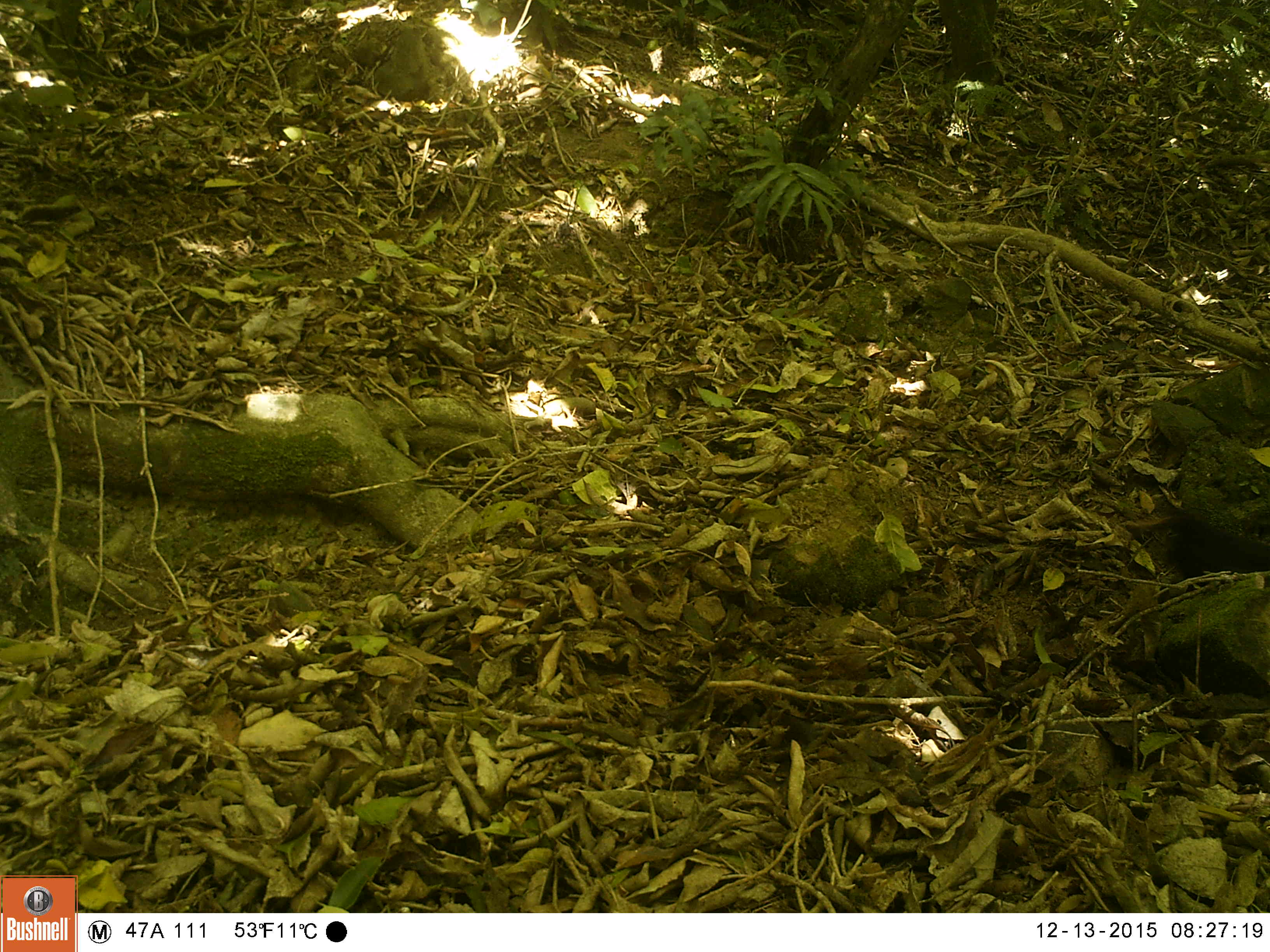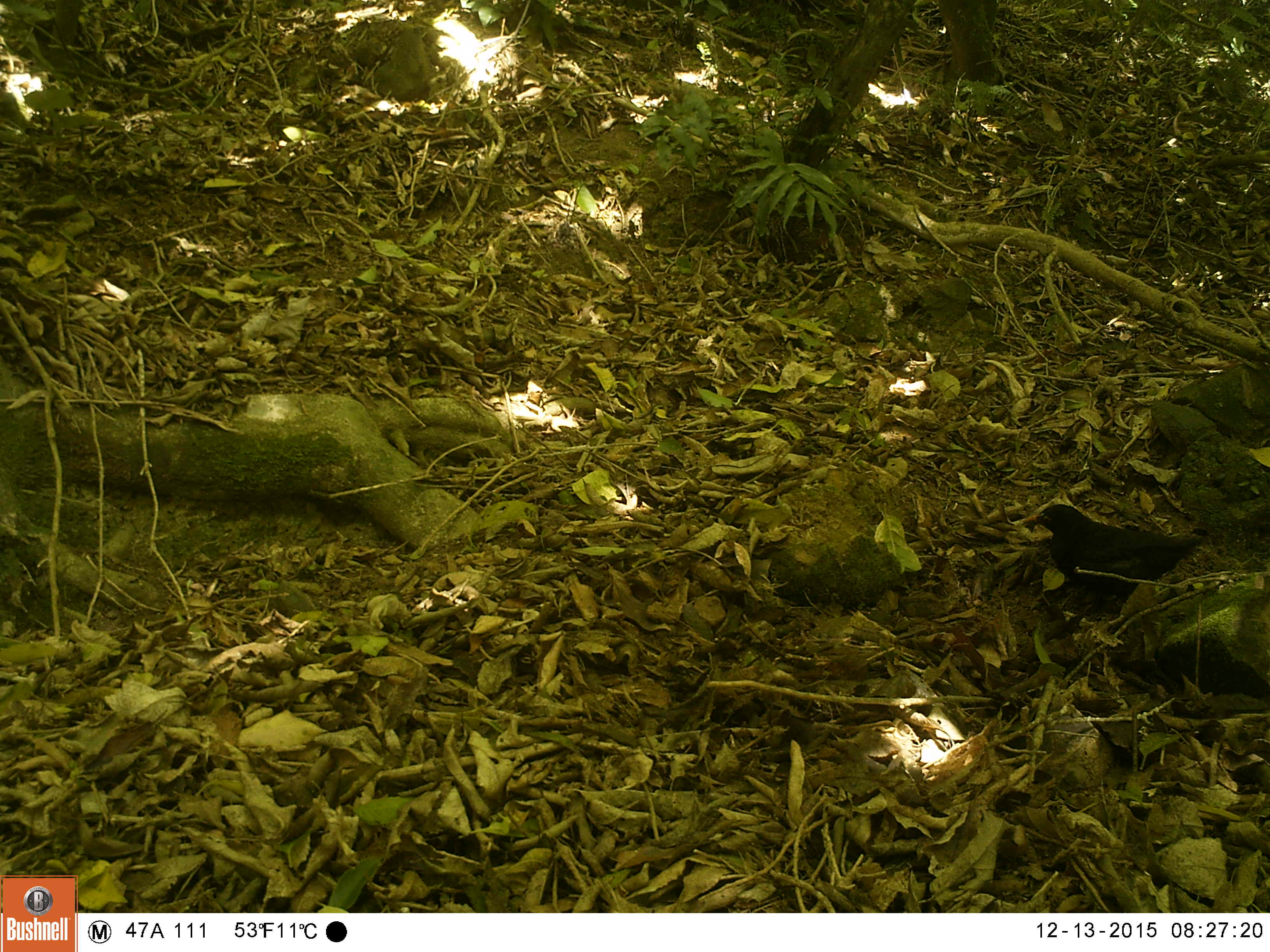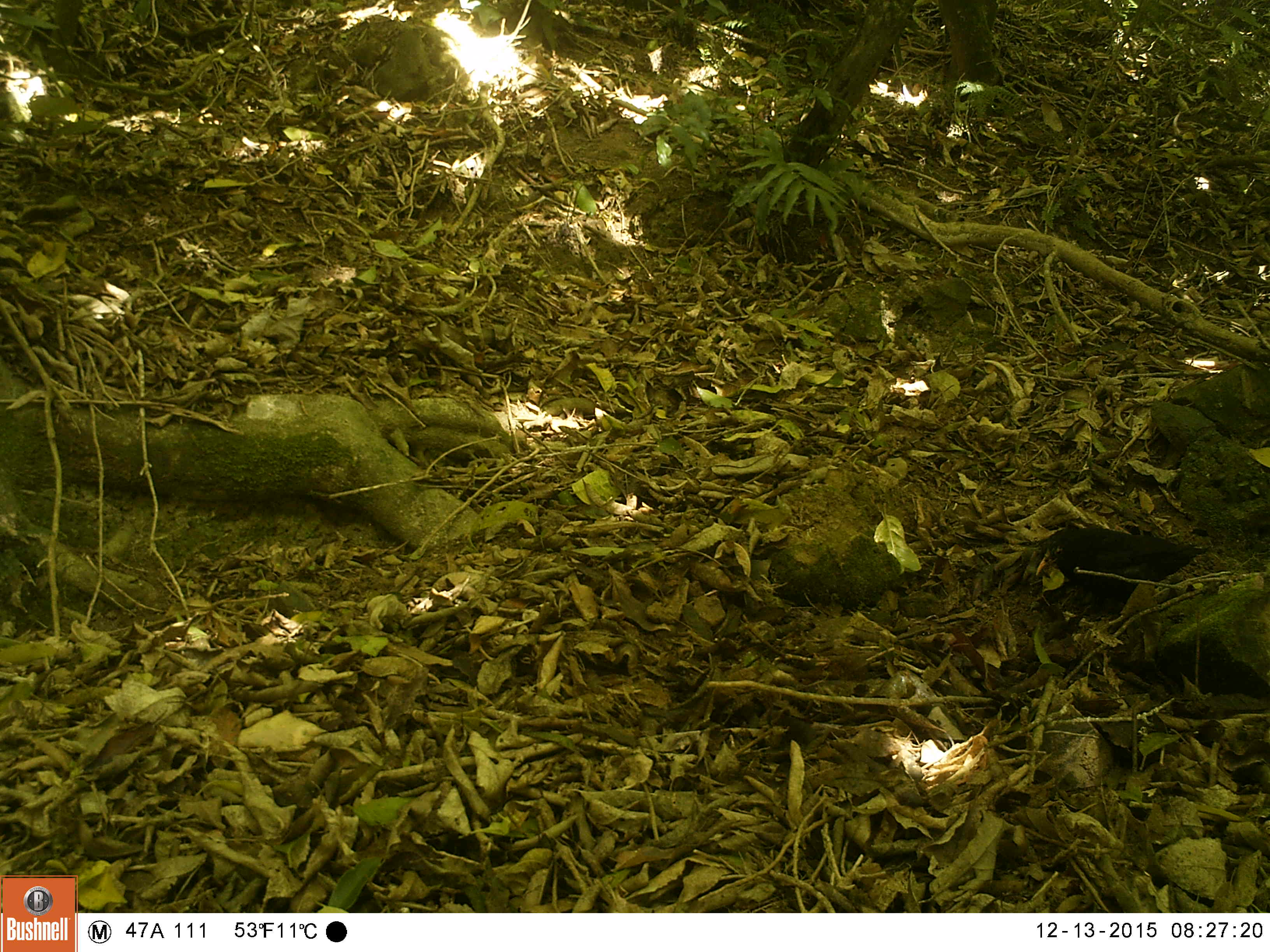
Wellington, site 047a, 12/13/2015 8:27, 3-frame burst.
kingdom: Animalia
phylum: Chordata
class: Aves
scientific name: Aves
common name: bird